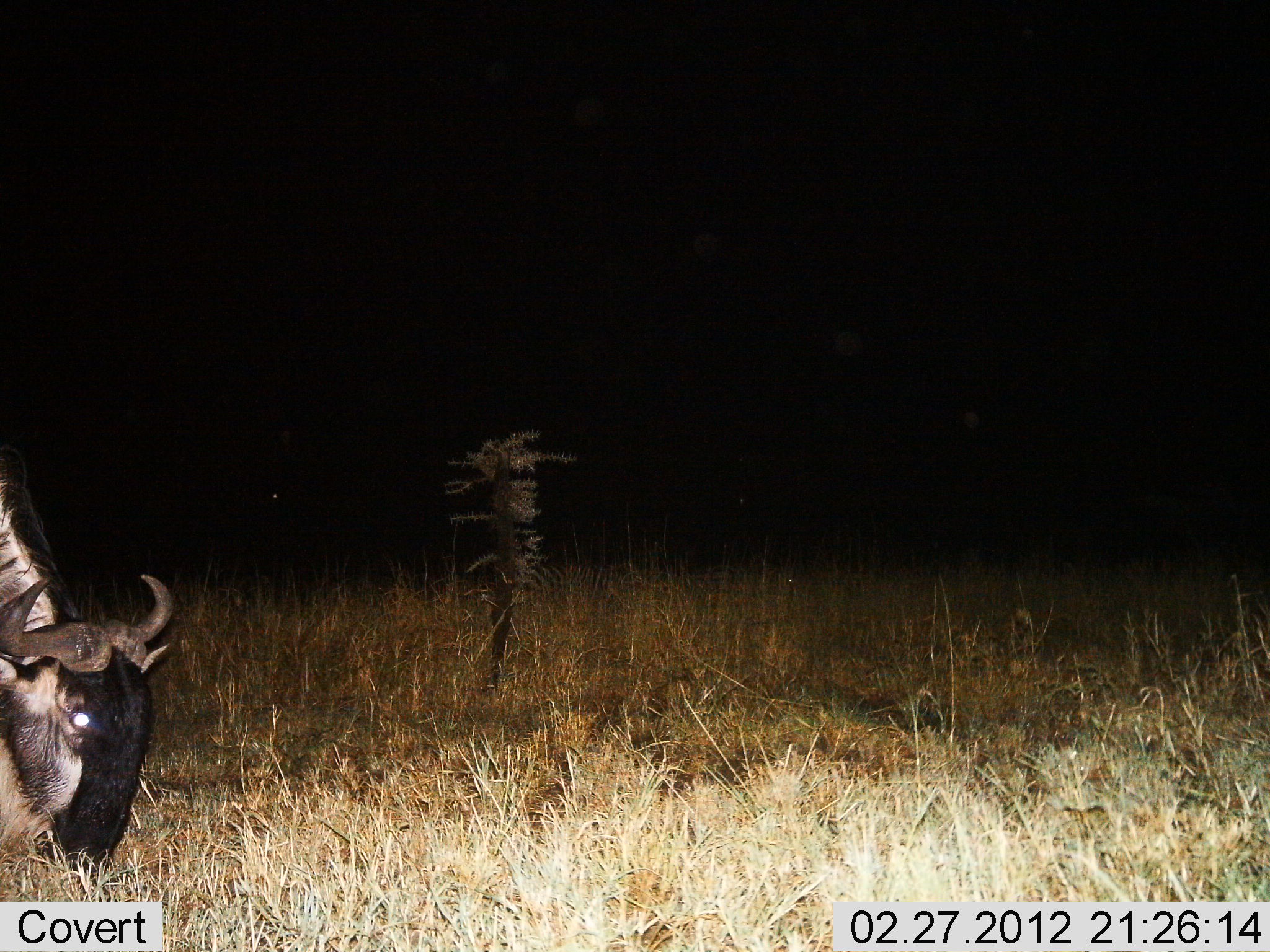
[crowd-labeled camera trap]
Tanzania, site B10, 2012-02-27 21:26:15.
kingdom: Animalia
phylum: Chordata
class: Mammalia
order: Artiodactyla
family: Bovidae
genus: Connochaetes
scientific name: Connochaetes taurinus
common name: blue wildebeest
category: wildebeest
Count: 1.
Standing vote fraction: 20%.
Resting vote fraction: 0%.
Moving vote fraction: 0%.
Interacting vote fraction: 0%.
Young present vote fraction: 0%.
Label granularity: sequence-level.